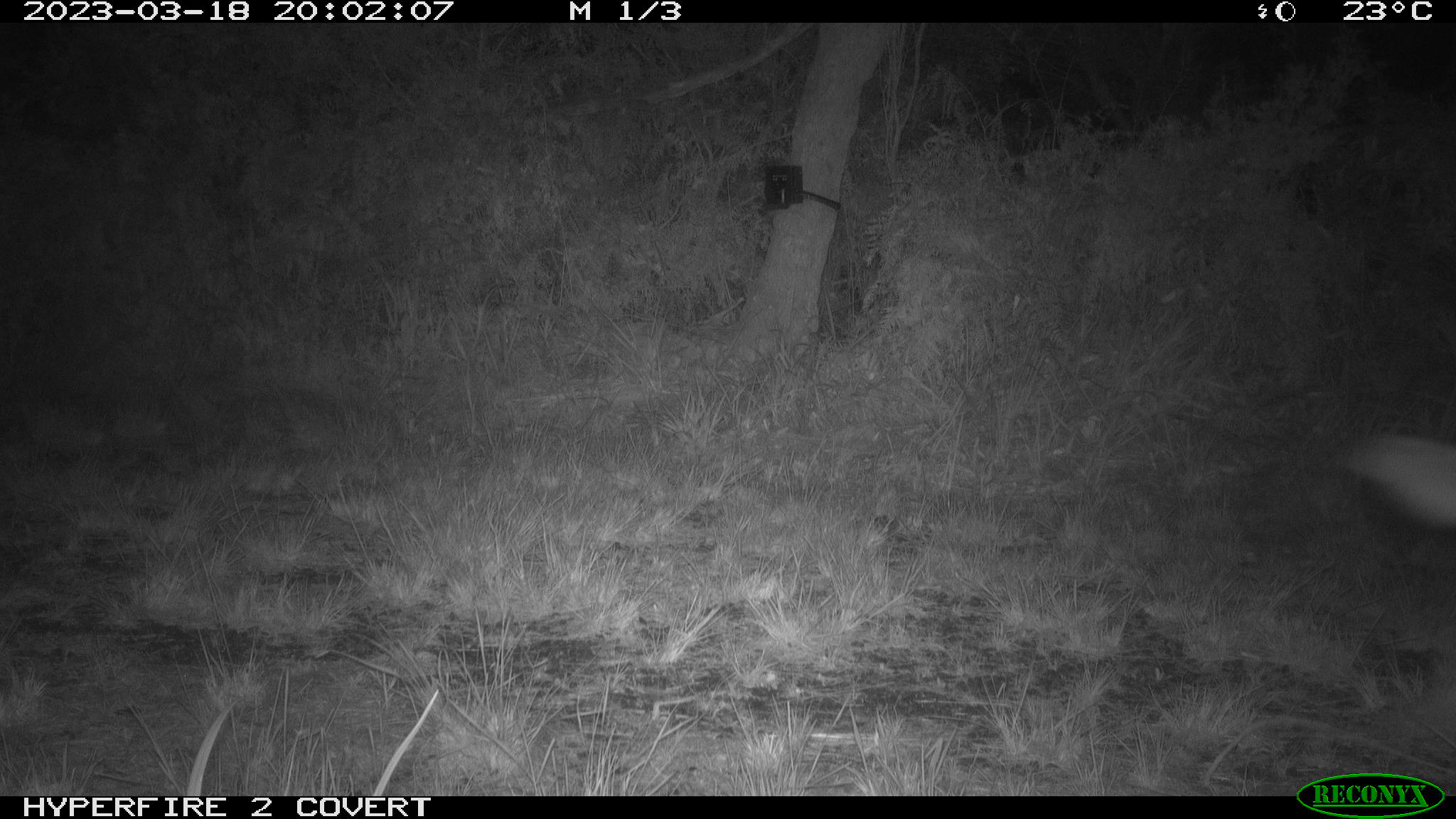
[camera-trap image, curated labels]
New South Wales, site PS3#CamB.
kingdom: Animalia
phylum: Chordata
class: Mammalia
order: Carnivora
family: Canidae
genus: Canis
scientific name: Canis familiaris dingo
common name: dingo